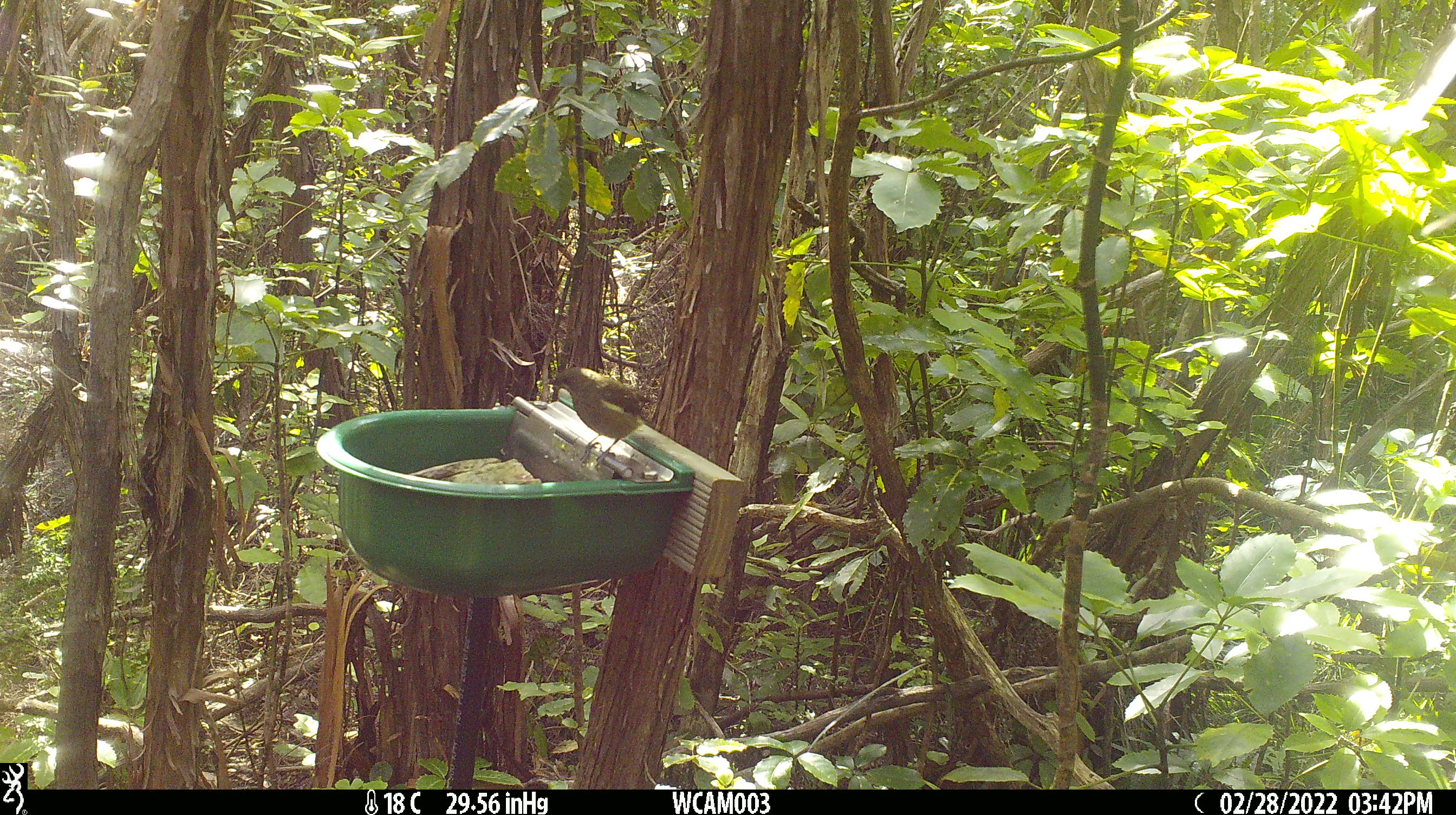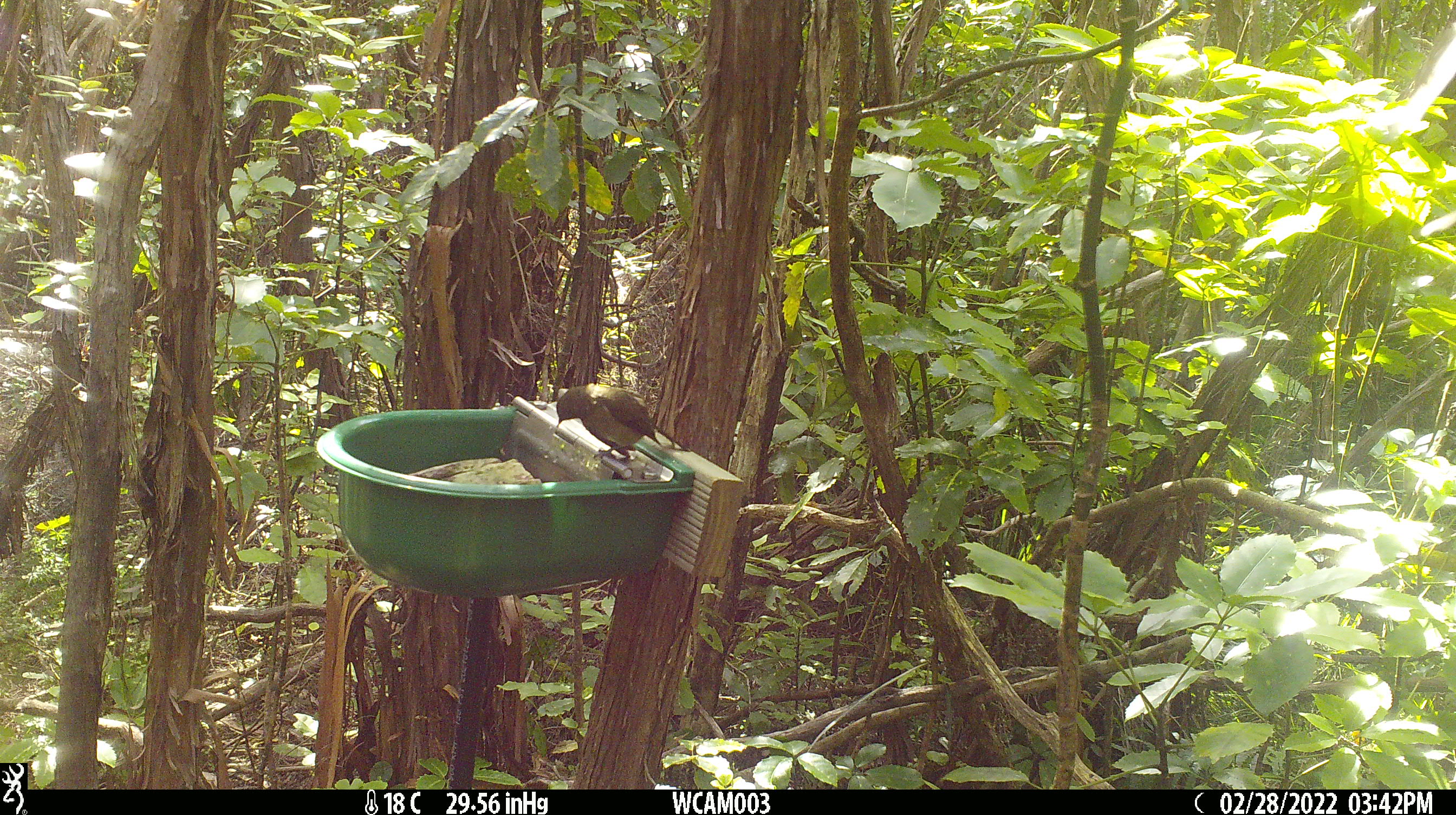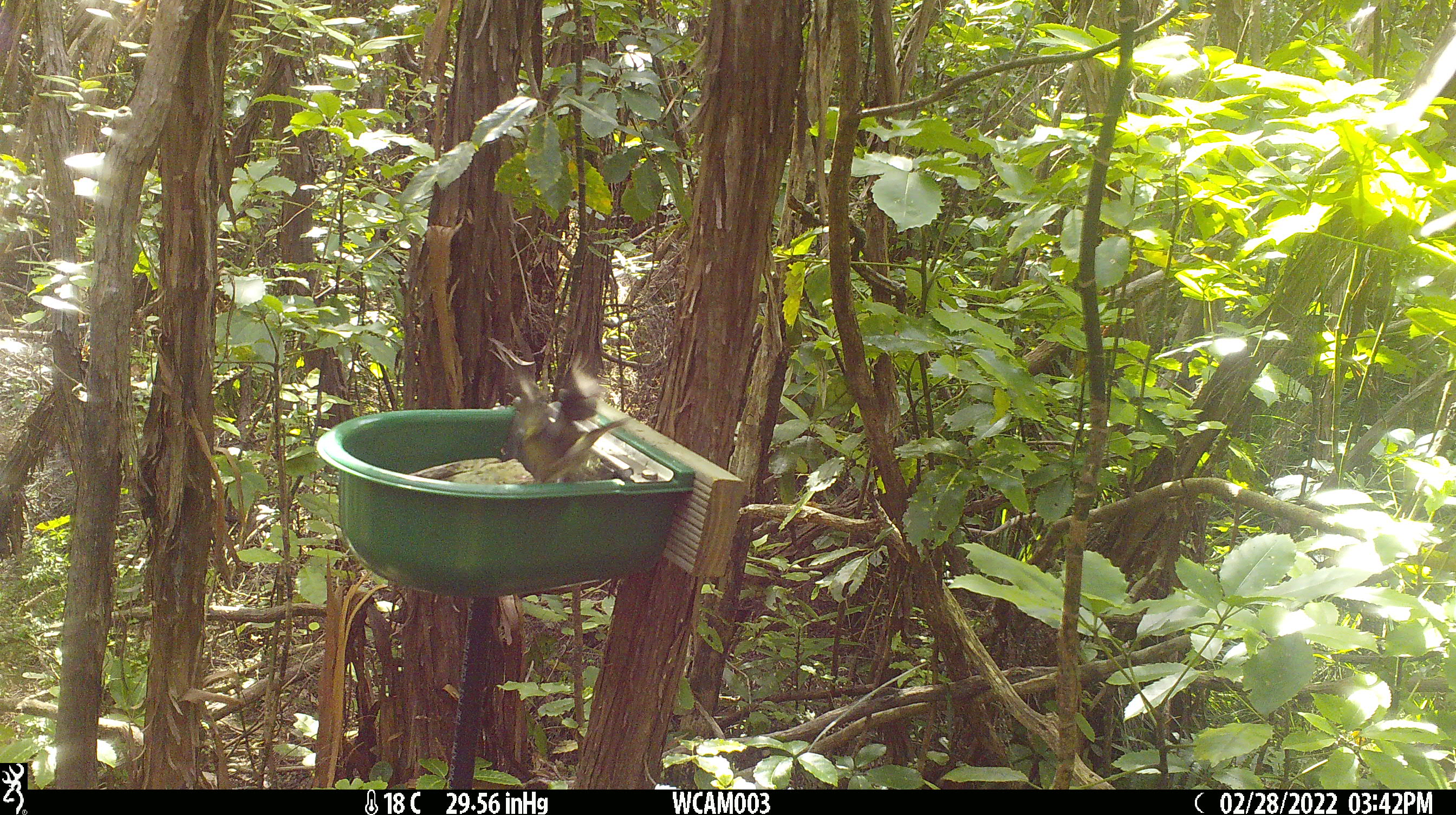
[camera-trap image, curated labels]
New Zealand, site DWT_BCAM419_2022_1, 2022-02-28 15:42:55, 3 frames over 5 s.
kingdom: Animalia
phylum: Chordata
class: Aves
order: Passeriformes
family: Meliphagidae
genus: Anthornis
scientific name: Anthornis melanura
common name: new zealand bellbird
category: bellbird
Bellbird (new zealand bellbird) (Anthornis melanura).